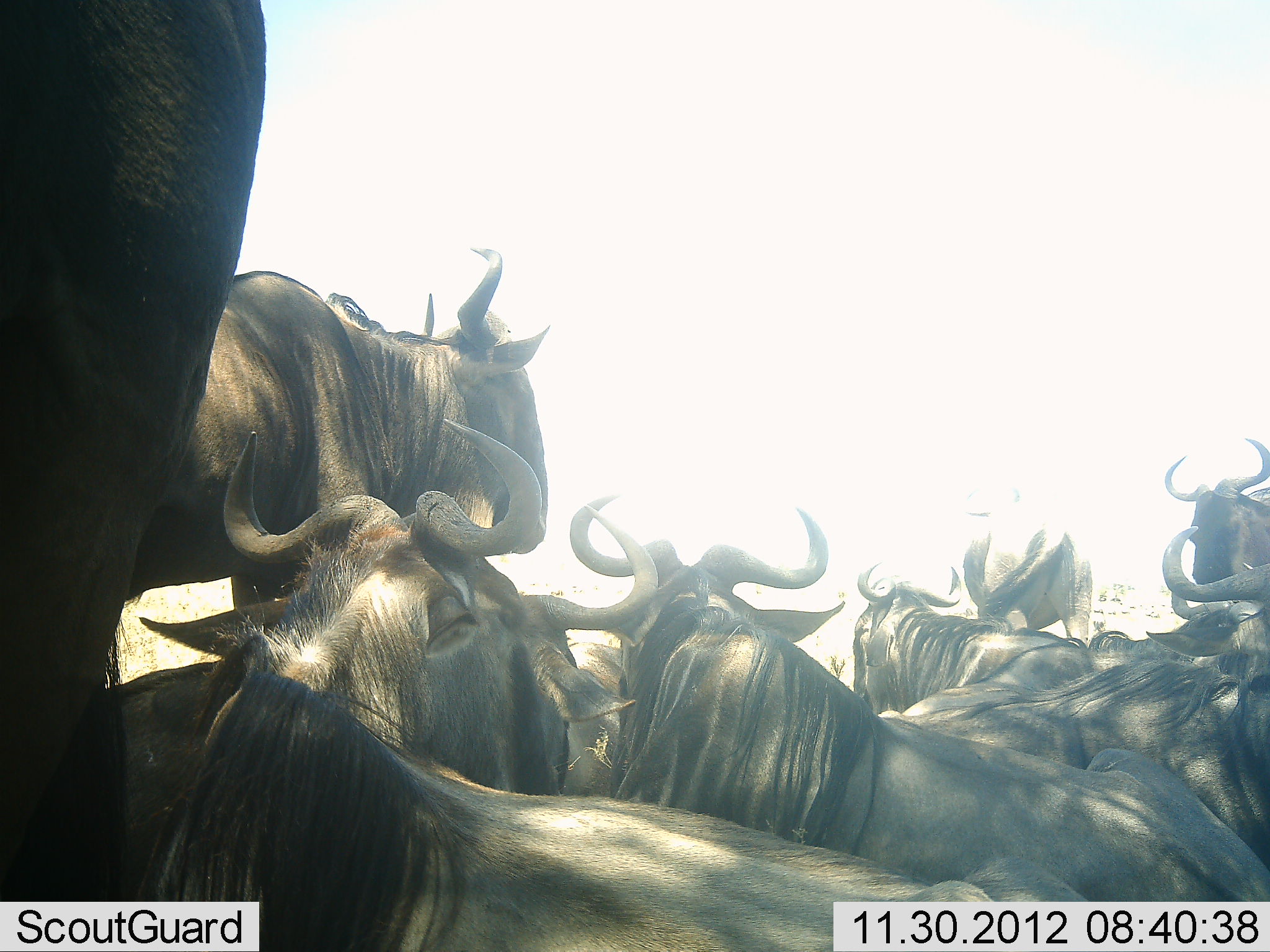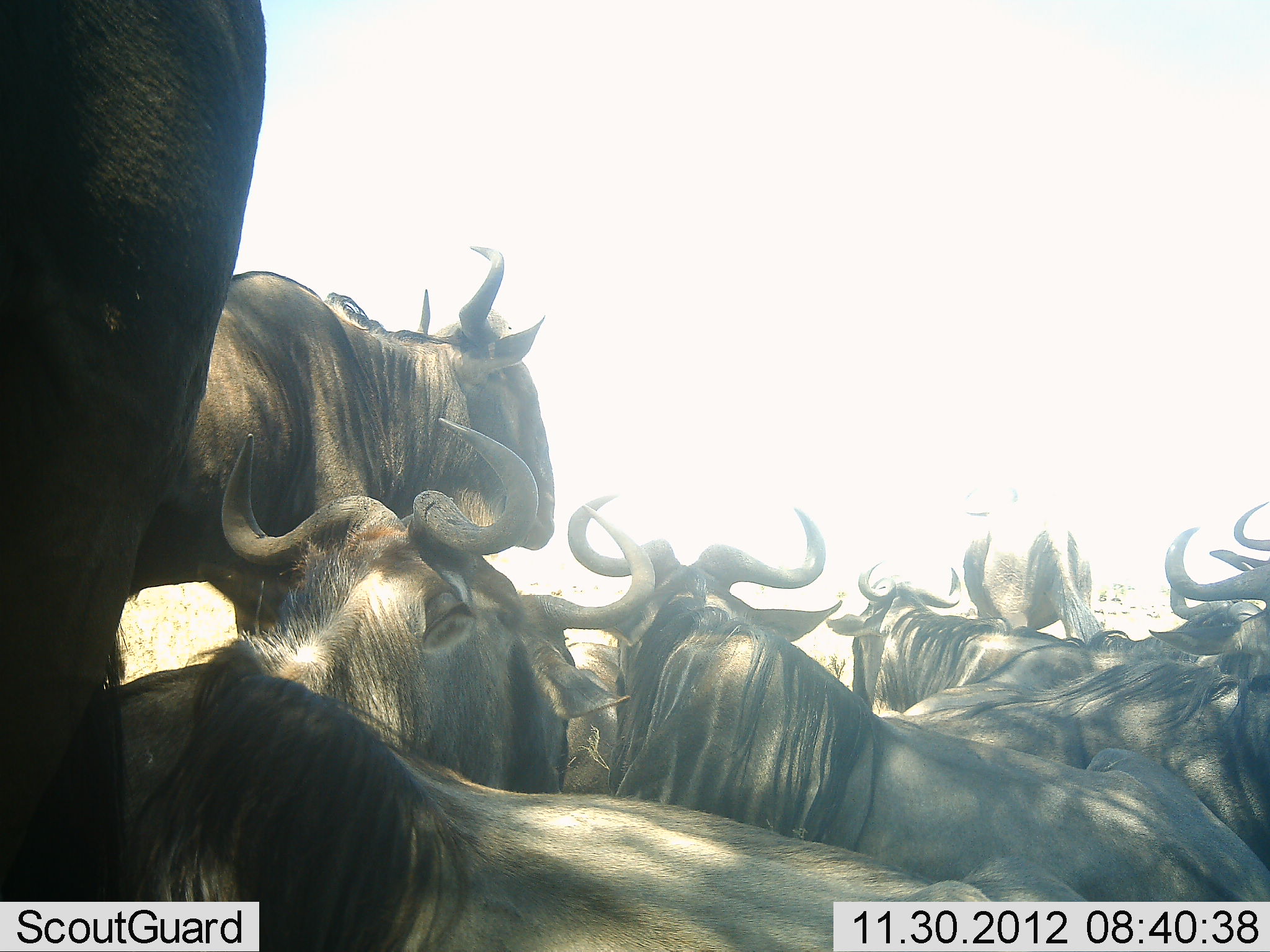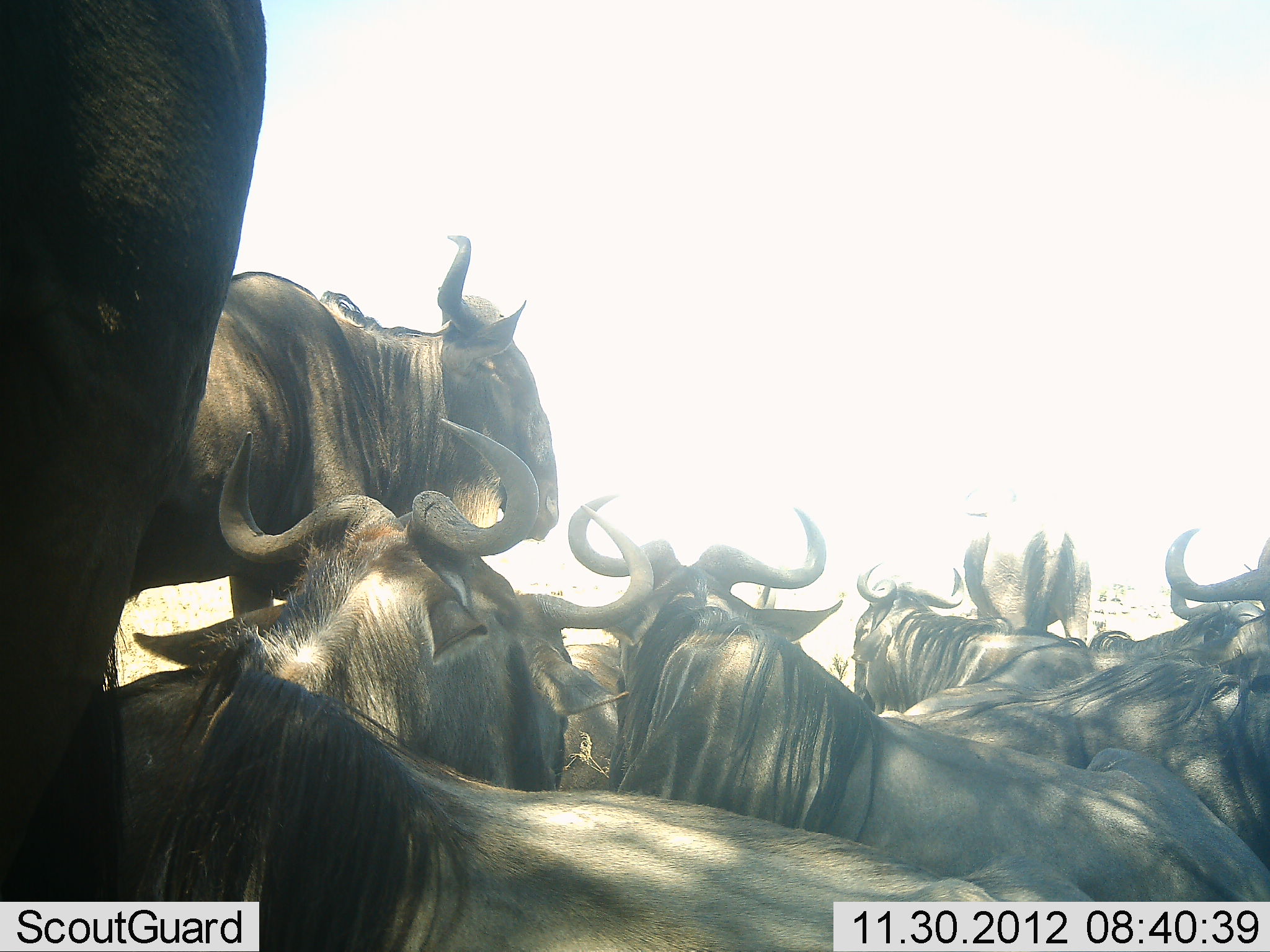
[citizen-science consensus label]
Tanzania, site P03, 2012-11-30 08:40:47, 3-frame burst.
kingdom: Animalia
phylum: Chordata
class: Mammalia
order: Artiodactyla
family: Bovidae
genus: Connochaetes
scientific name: Connochaetes taurinus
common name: blue wildebeest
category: wildebeest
Wildebeest (blue wildebeest) (Connochaetes taurinus), count 10. Behavior (volunteer vote fractions): standing 80%, resting 100%, moving 20%, interacting 10%. Young present (vote fraction): 0%. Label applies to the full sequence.